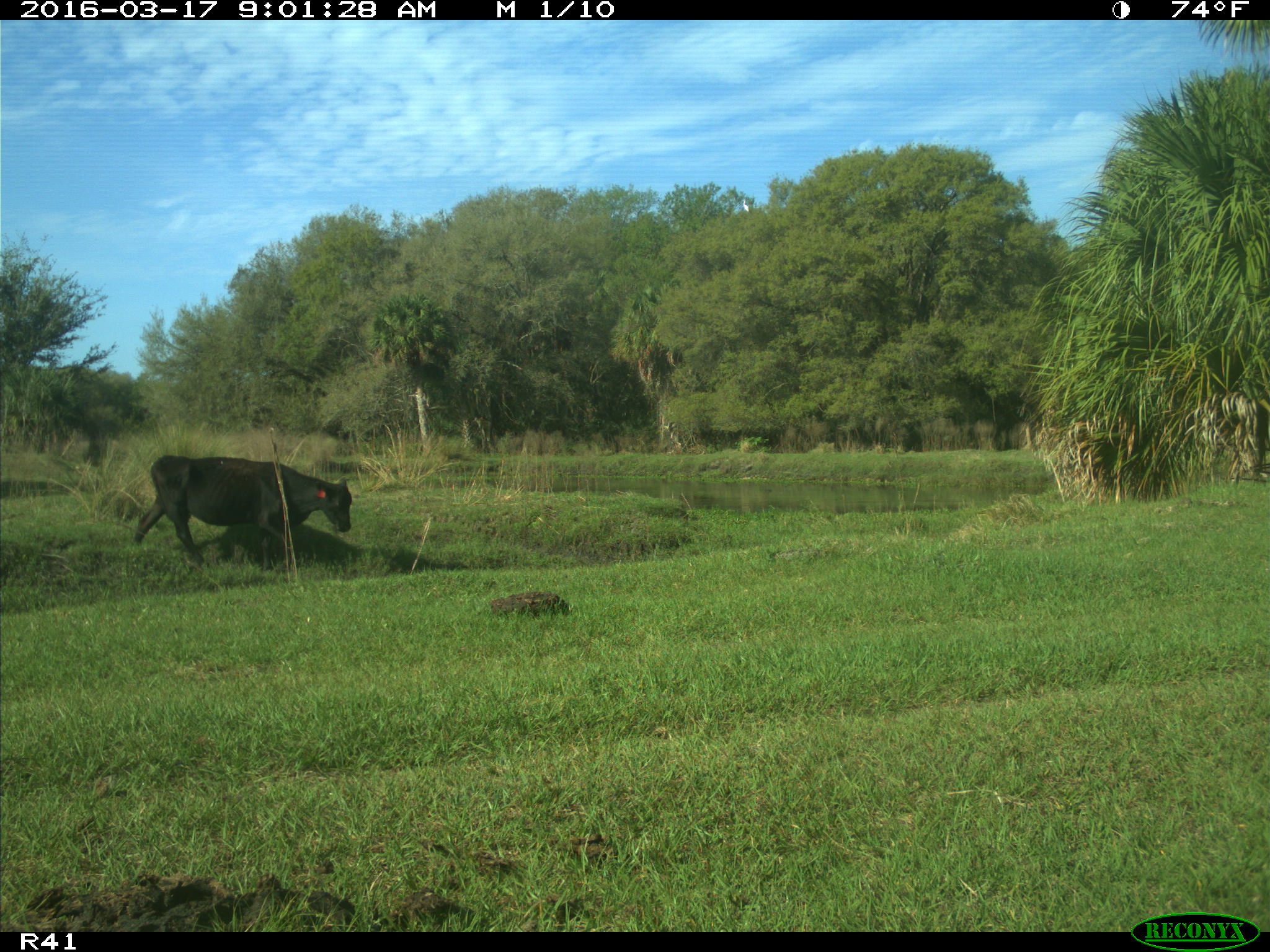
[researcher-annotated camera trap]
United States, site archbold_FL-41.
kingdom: Animalia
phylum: Chordata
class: Mammalia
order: Artiodactyla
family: Bovidae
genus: Bos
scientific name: Bos taurus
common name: domestic cow